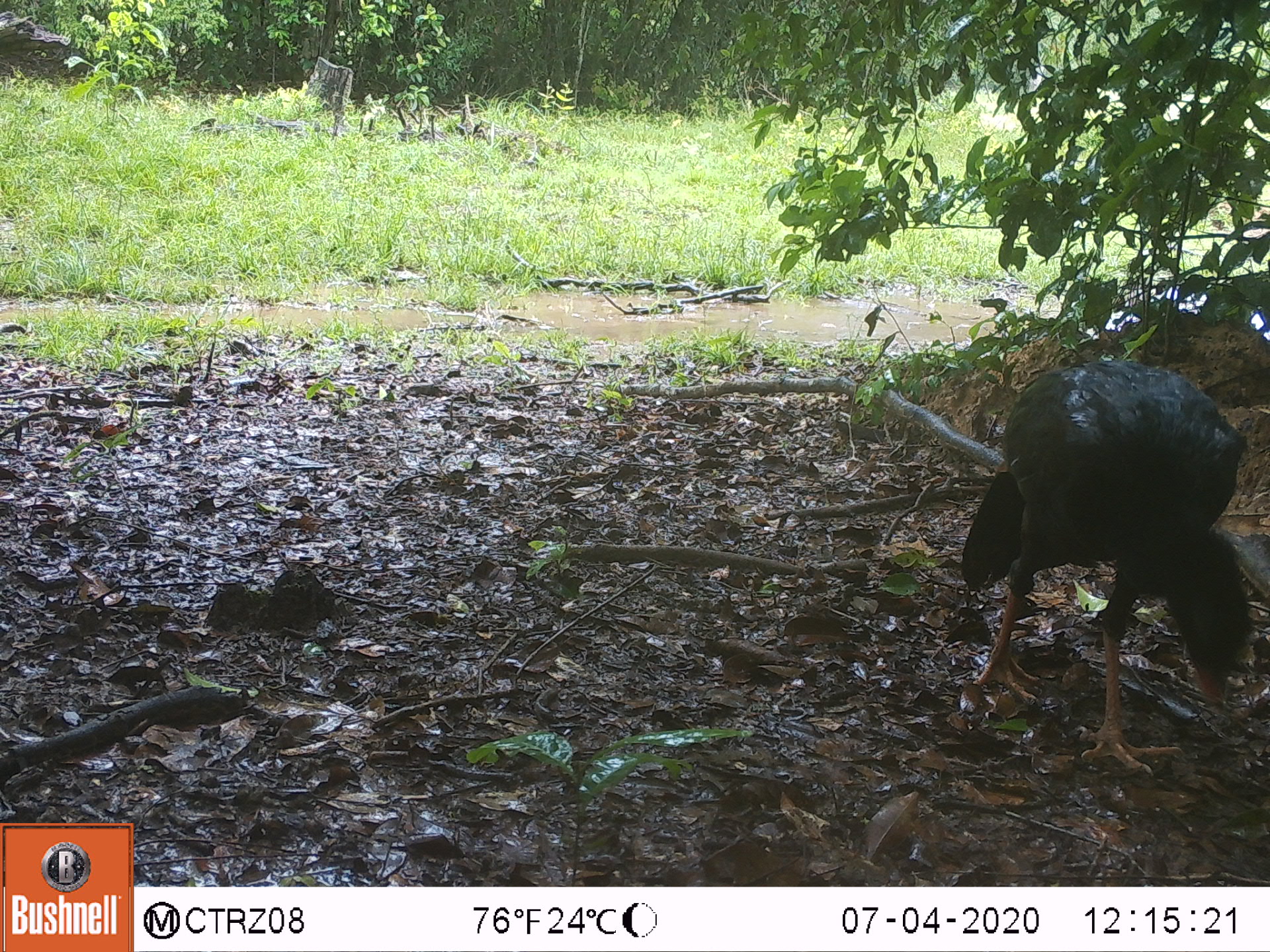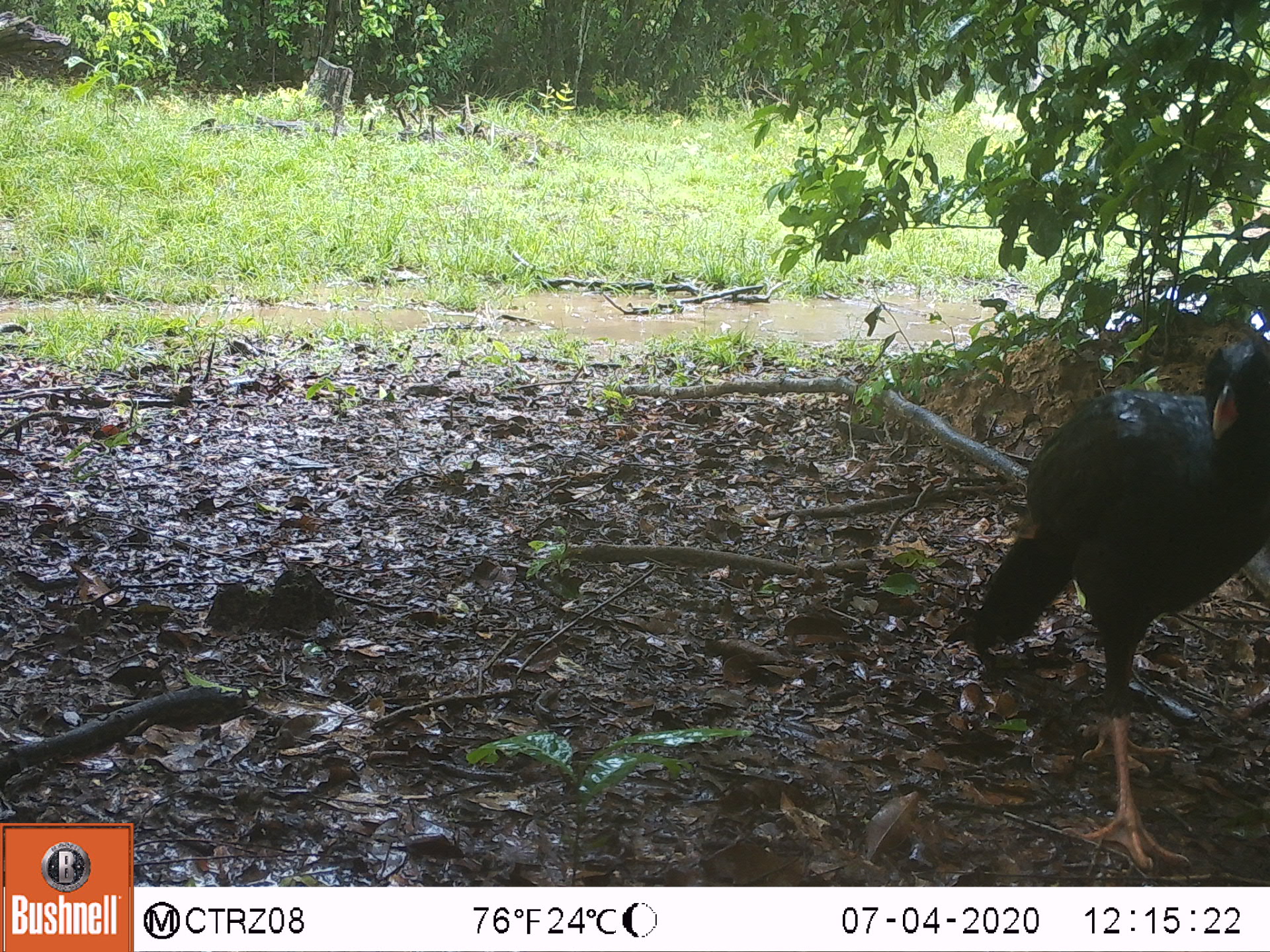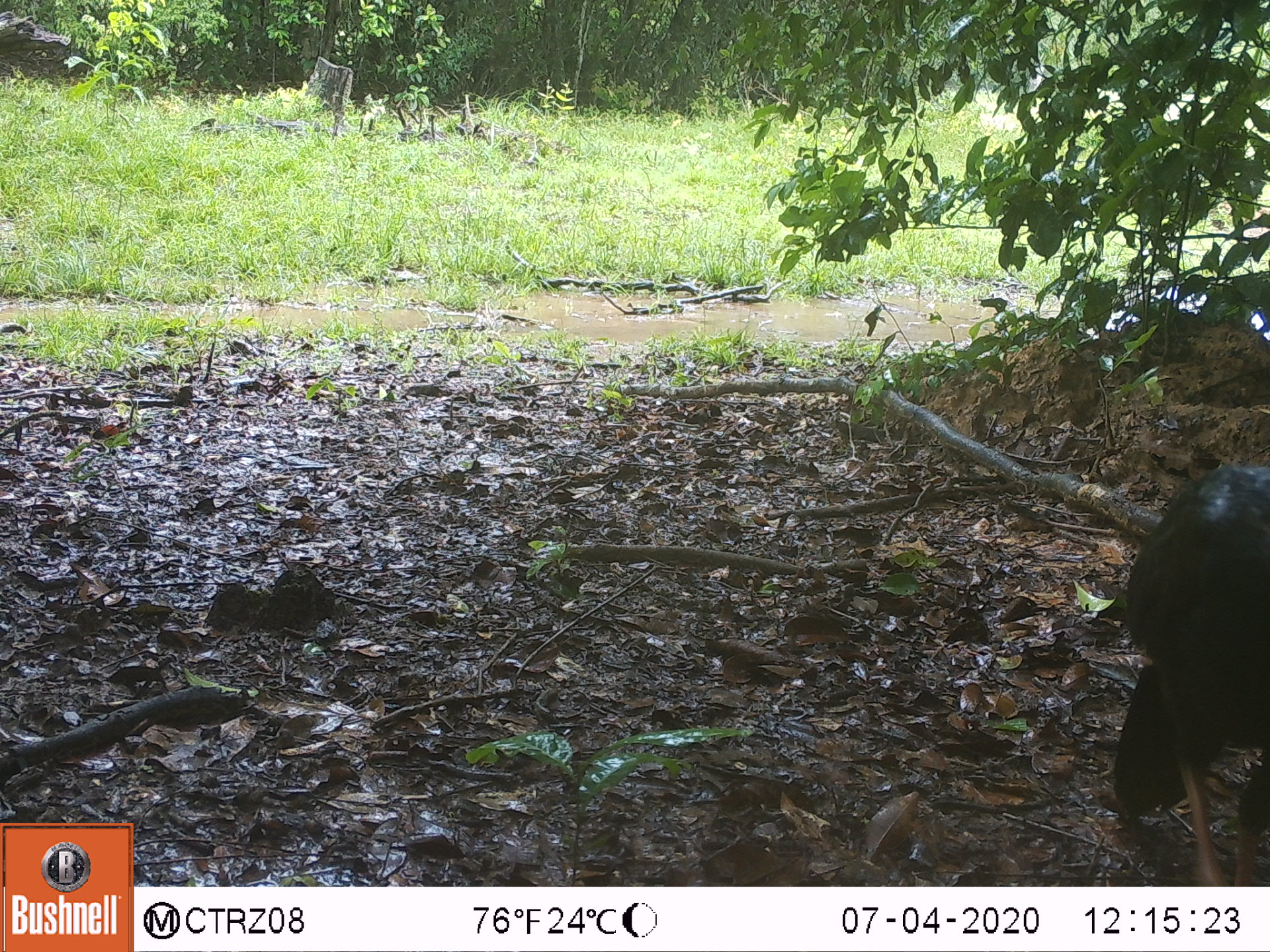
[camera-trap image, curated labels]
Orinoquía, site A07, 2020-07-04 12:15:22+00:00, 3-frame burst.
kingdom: Animalia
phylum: Chordata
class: Aves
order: Galliformes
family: Cracidae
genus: Mitu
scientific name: Mitu salvini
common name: salvin's currasow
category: salvins curassow